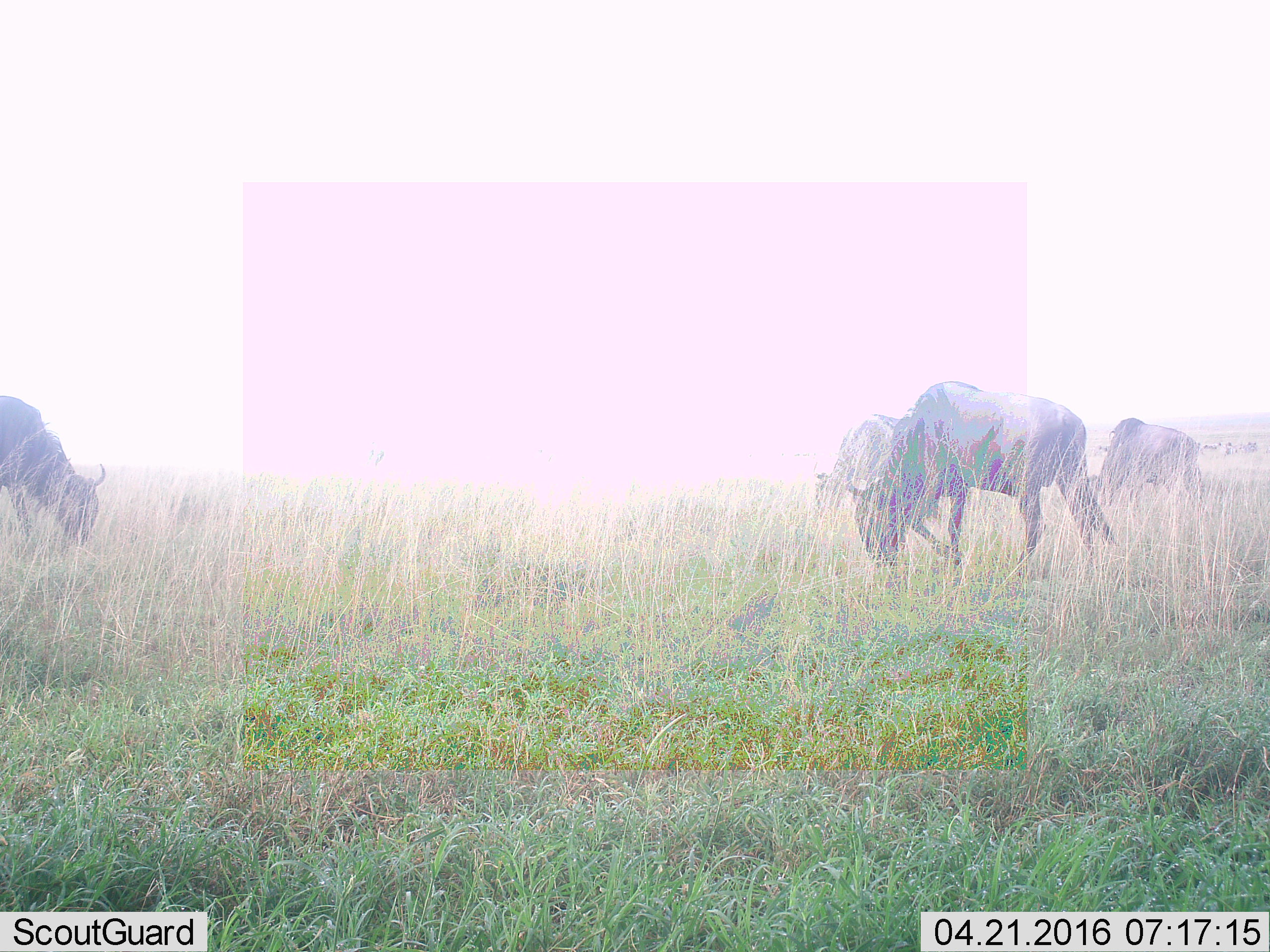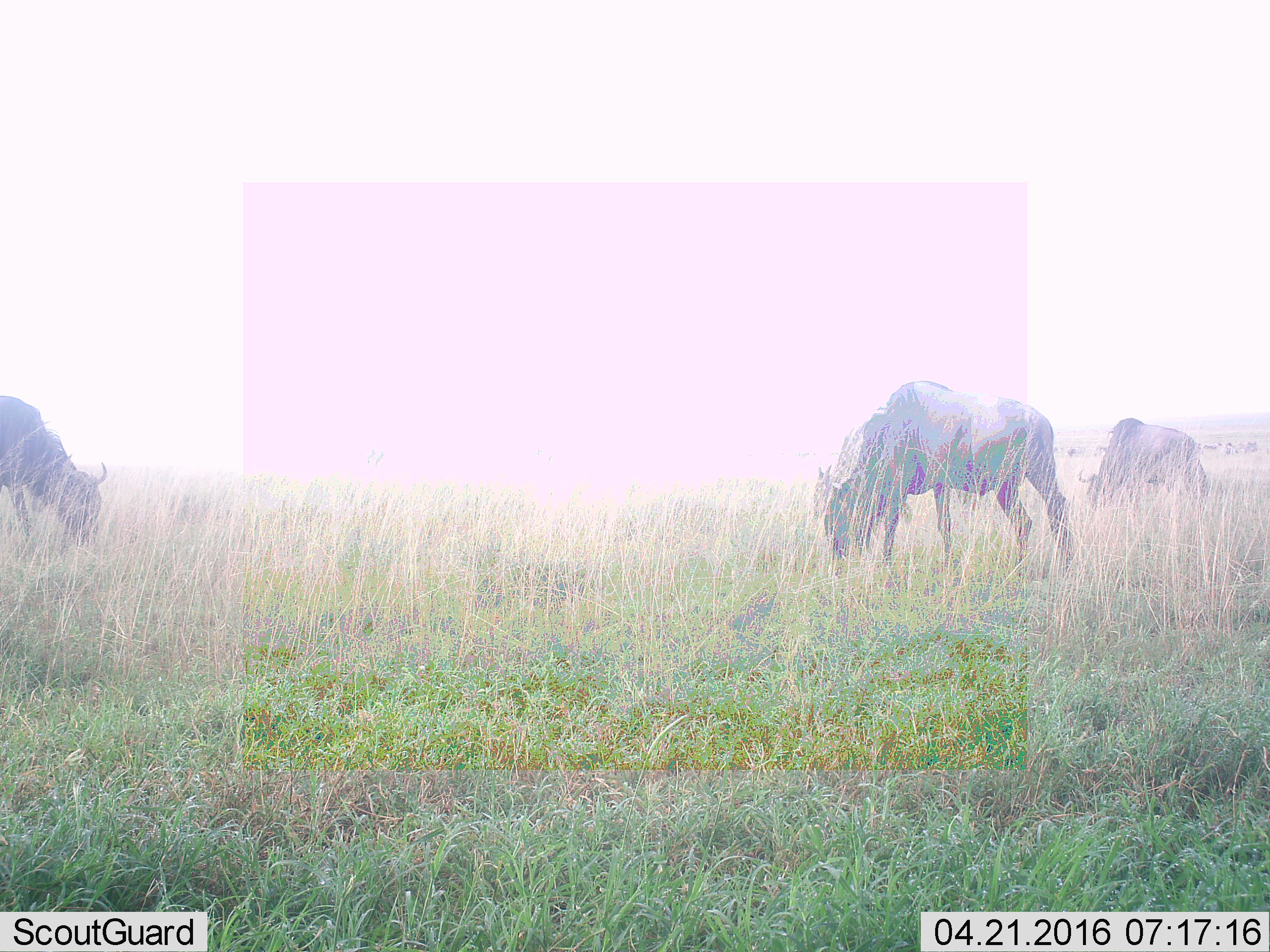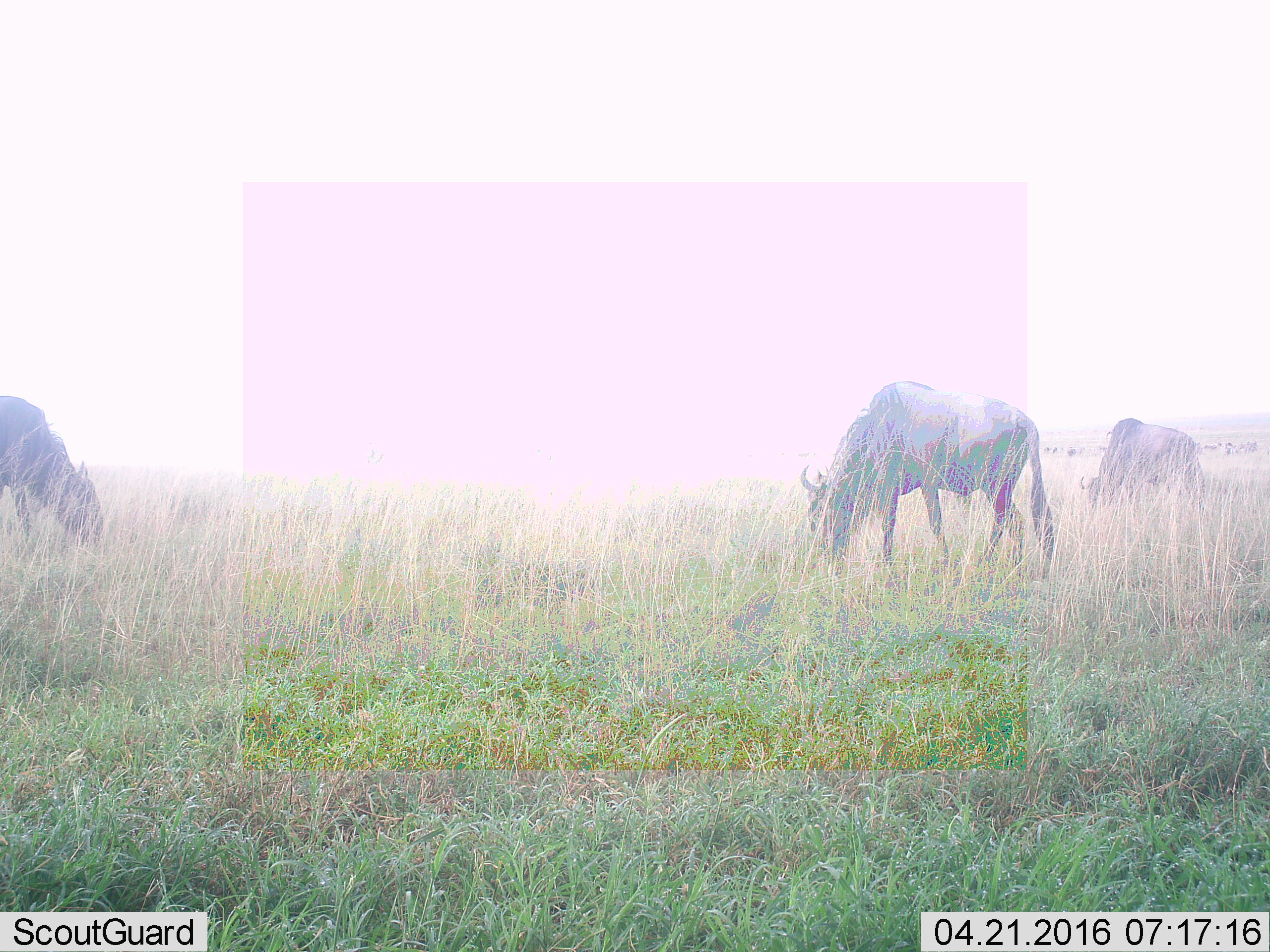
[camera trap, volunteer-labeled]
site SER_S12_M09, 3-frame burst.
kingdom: Animalia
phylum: Chordata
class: Mammalia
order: Artiodactyla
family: Bovidae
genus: Connochaetes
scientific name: Connochaetes taurinus taurinus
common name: blue wildebeest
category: wildebeestblue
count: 4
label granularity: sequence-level